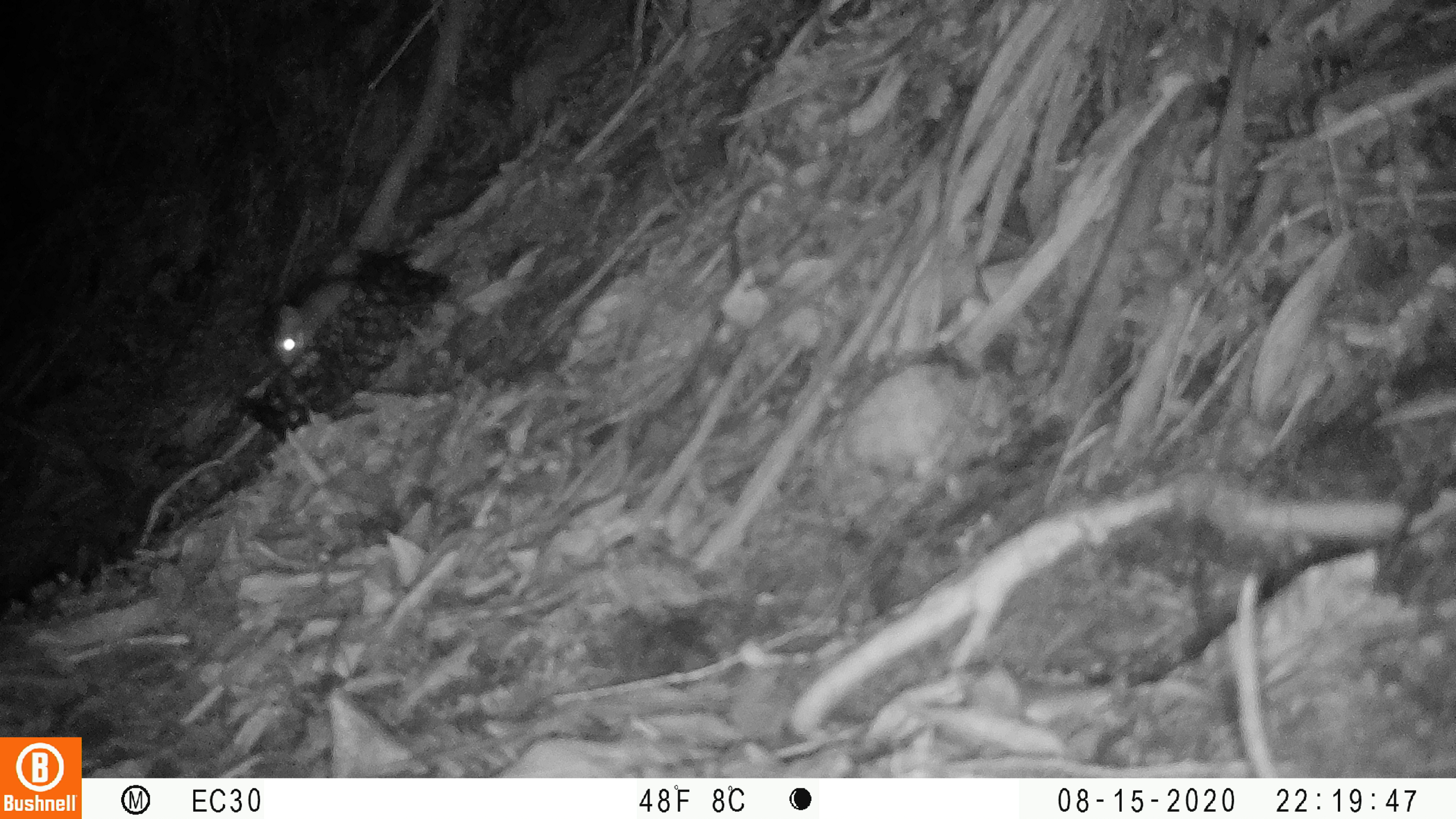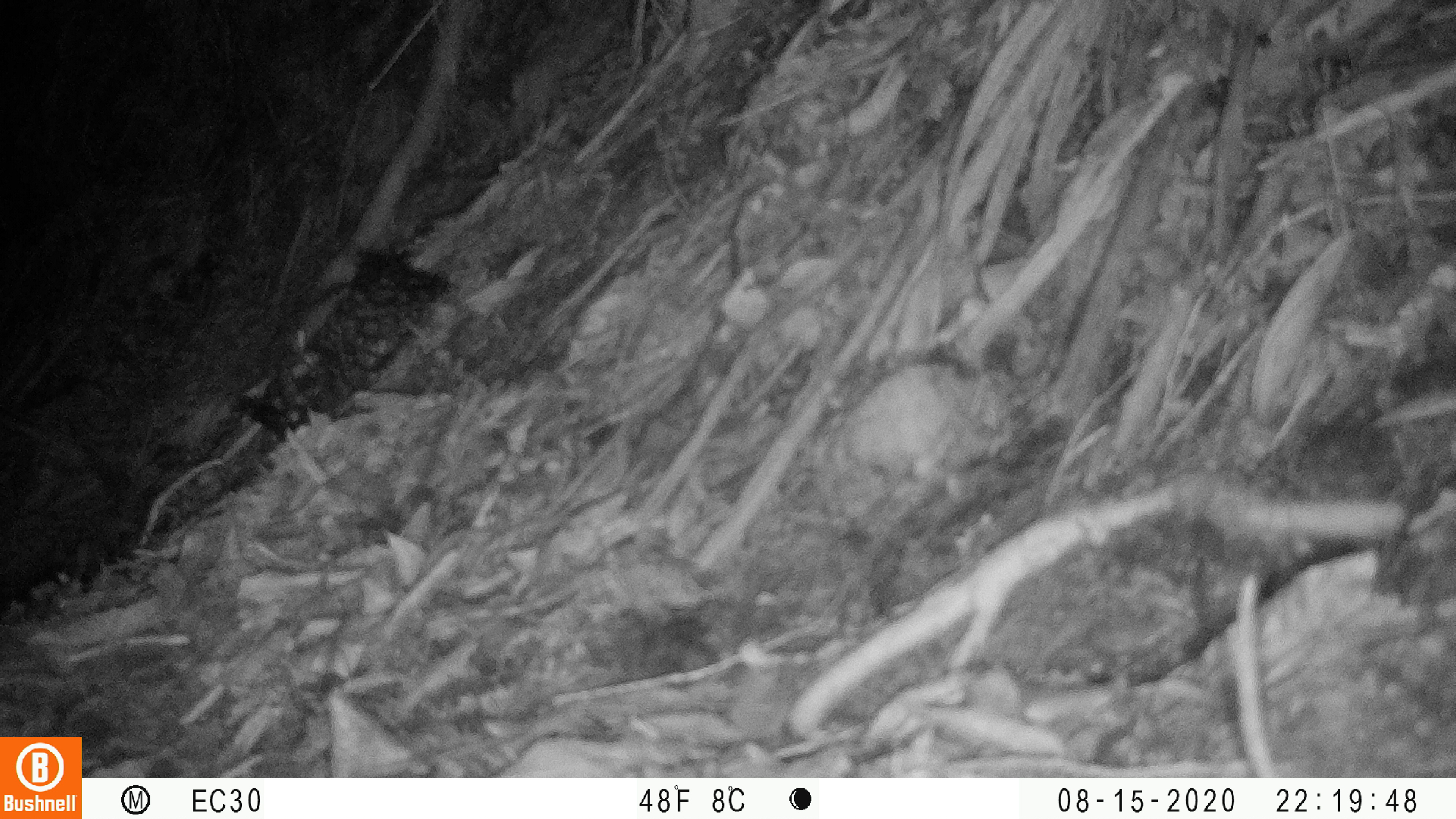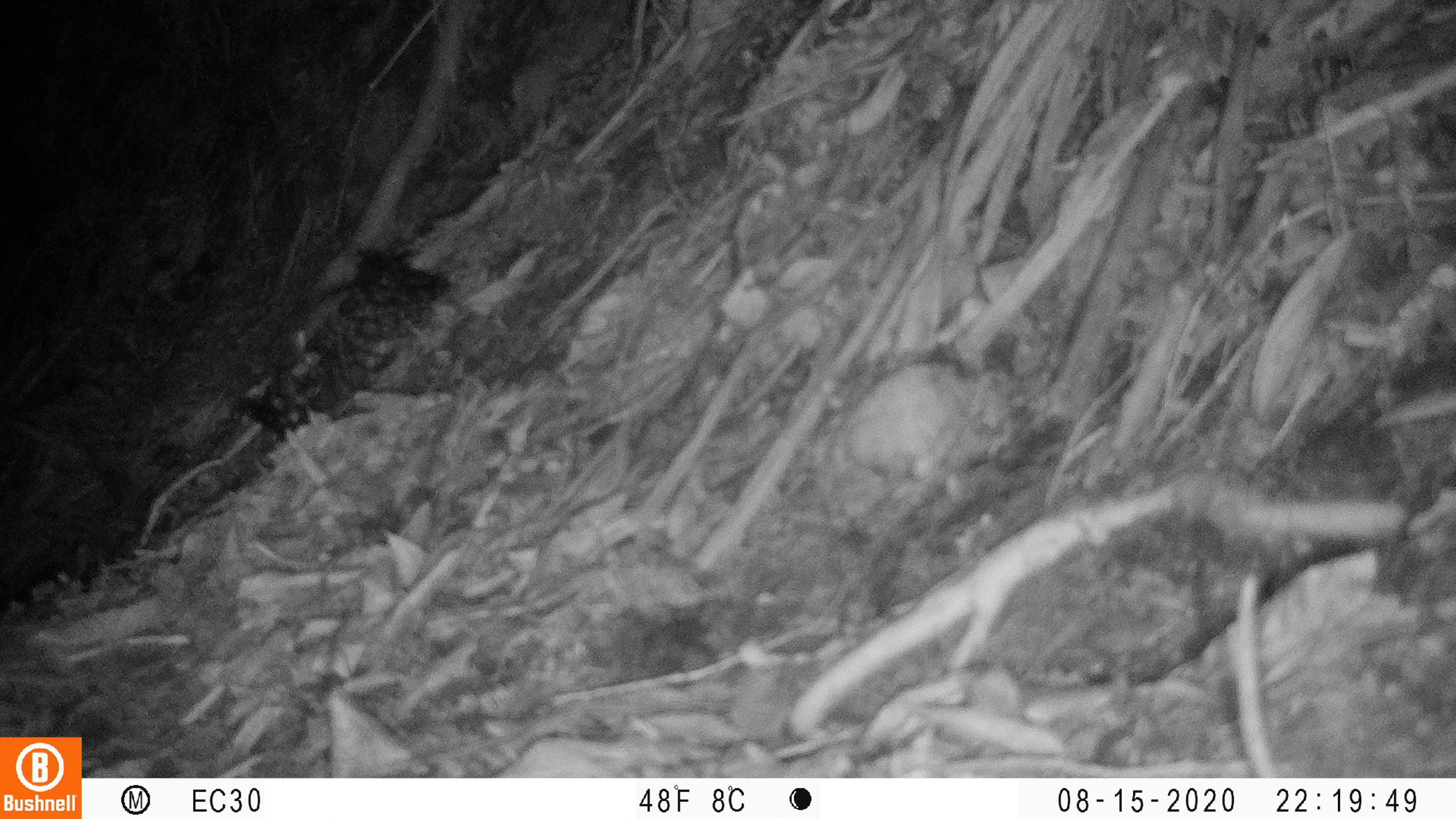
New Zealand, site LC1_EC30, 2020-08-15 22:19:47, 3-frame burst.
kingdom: Animalia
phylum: Chordata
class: Mammalia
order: Rodentia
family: Muridae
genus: Rattus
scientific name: Rattus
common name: rat